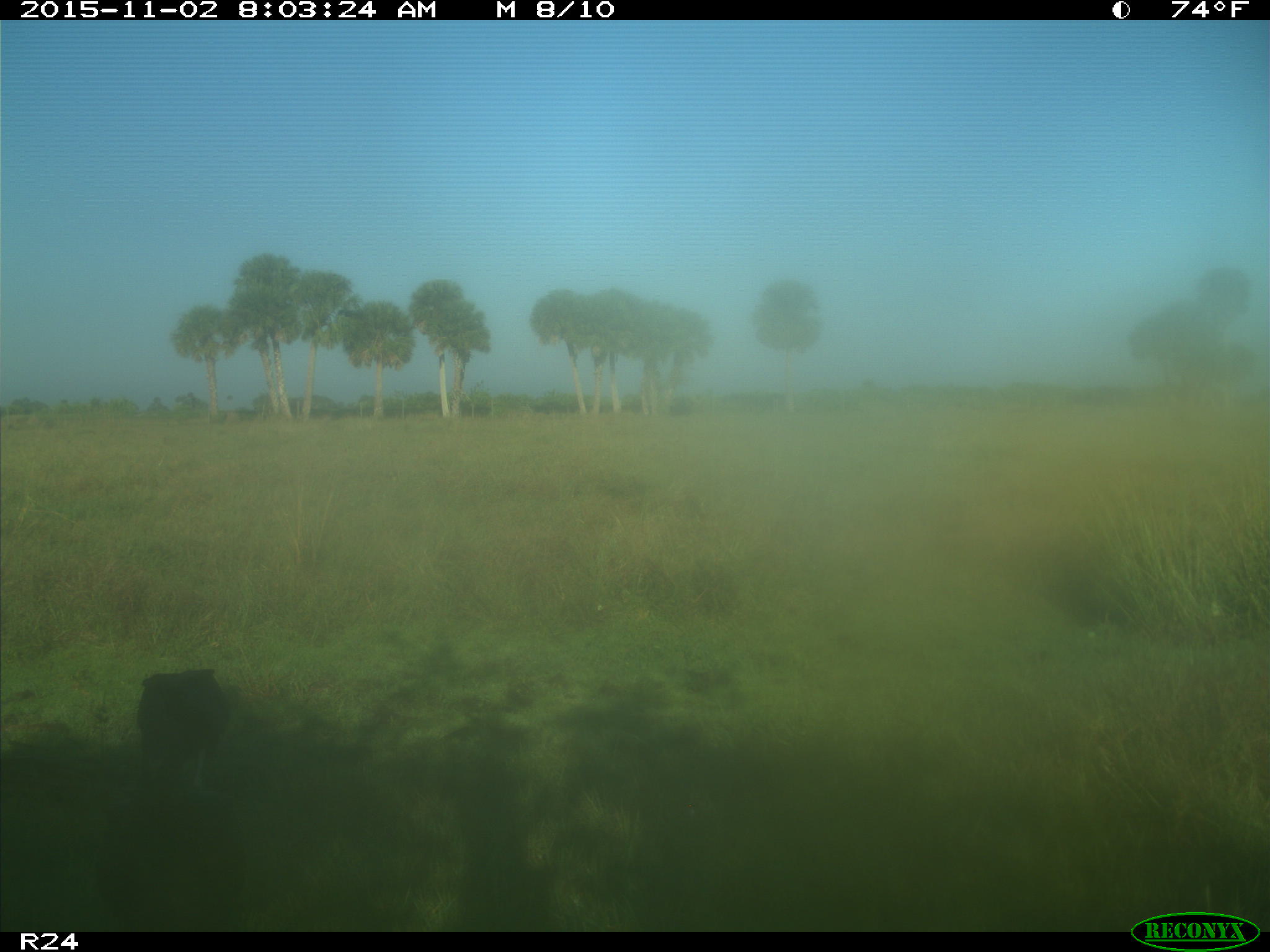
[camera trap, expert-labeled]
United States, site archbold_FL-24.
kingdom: Animalia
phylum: Chordata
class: Aves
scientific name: Aves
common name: birds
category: unidentified bird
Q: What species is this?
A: Unidentified bird (birds) (Aves).